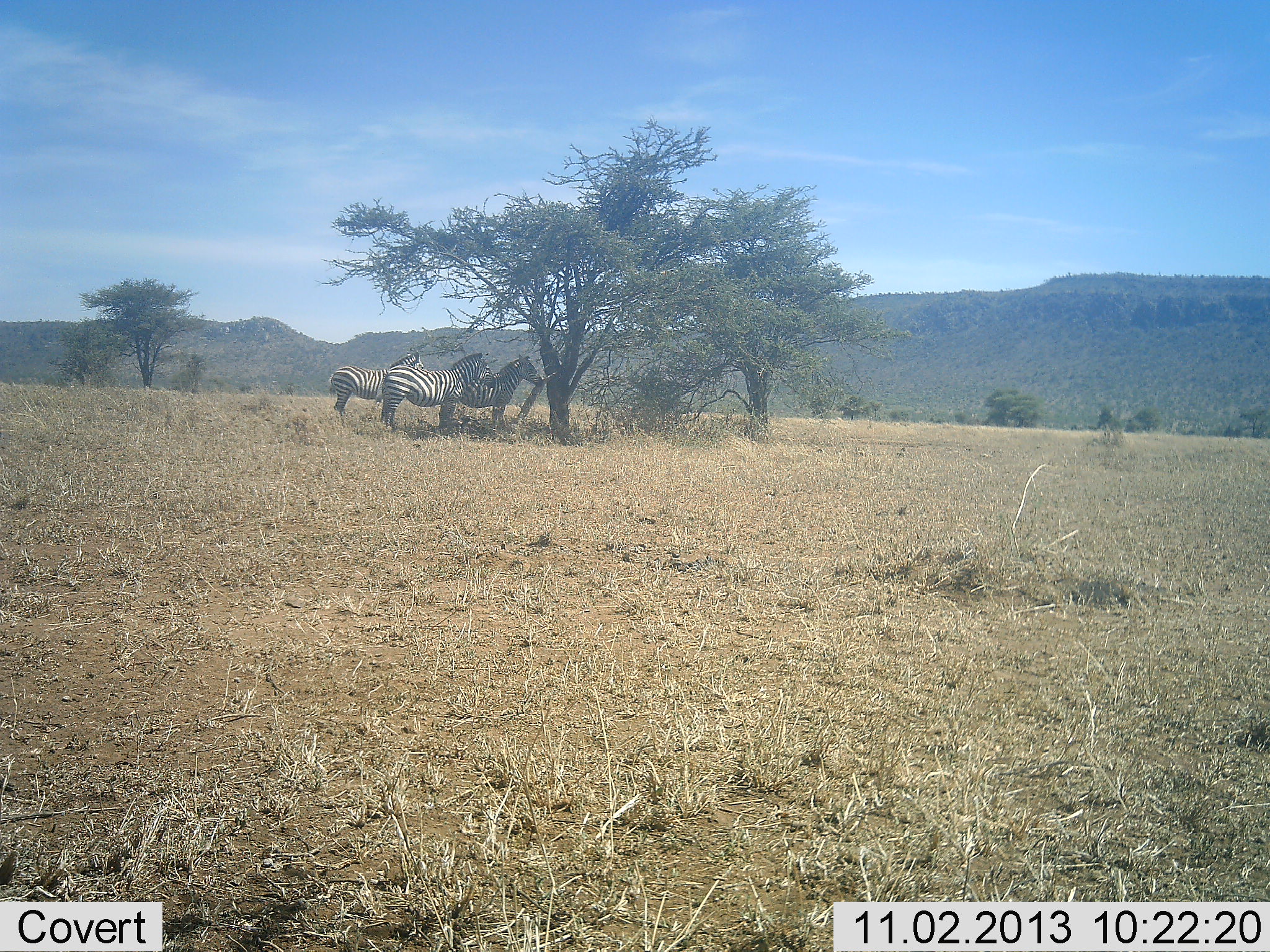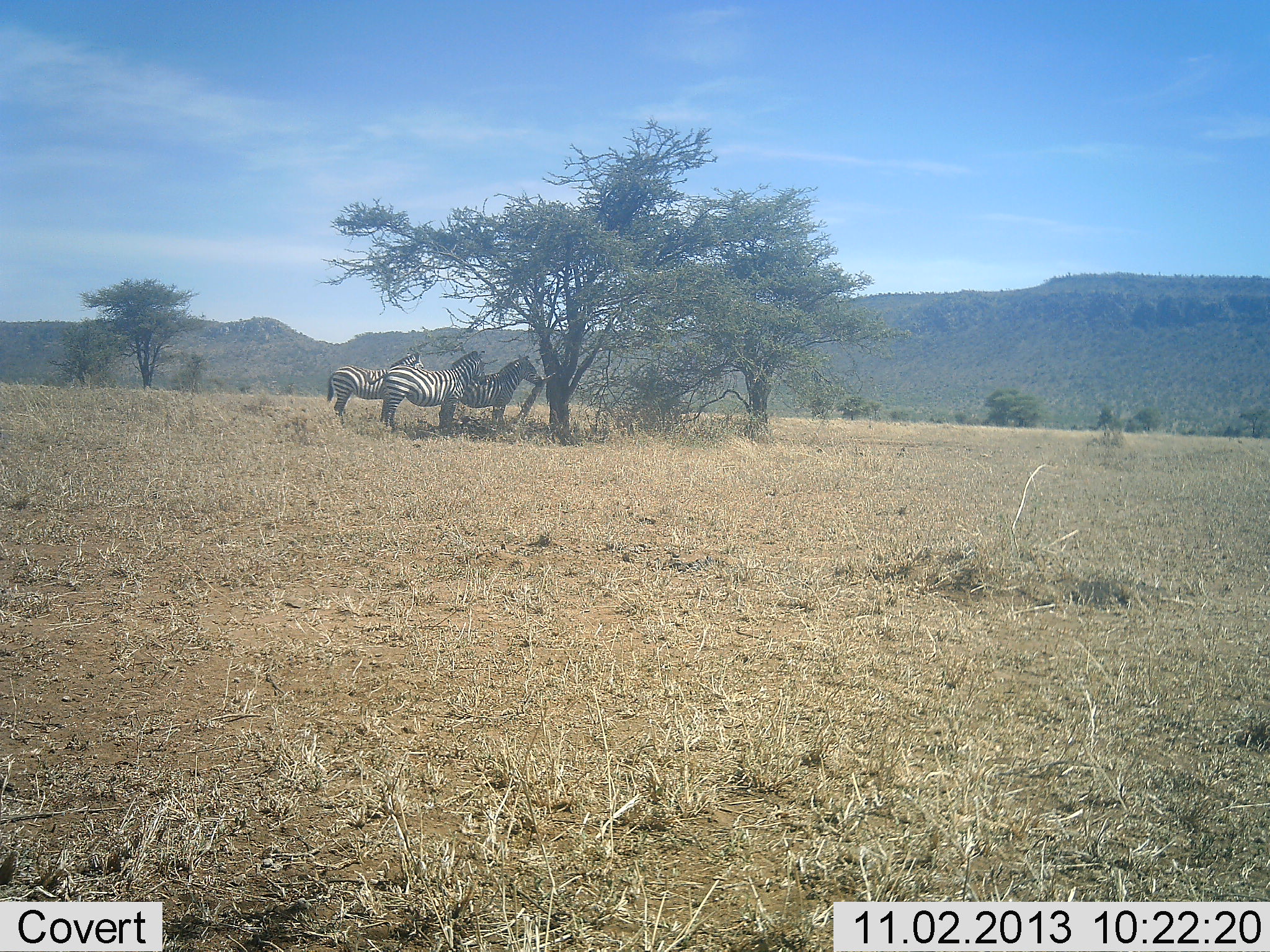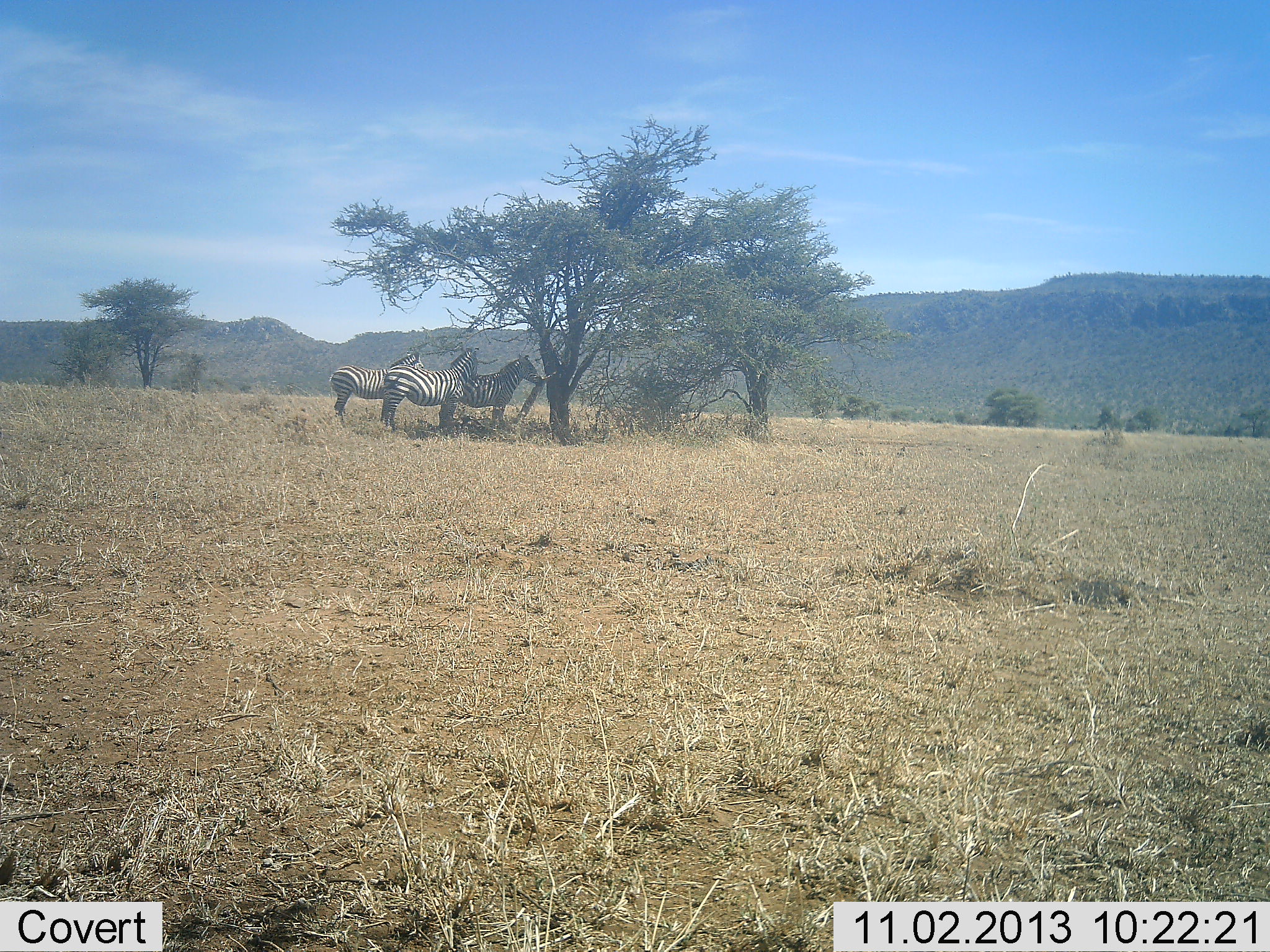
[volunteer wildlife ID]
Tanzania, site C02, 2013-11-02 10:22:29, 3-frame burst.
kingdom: Animalia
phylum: Chordata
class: Mammalia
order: Perissodactyla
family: Equidae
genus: Equus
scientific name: Equus quagga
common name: plains zebra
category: zebra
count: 3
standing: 80%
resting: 10%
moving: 10%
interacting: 0%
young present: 0%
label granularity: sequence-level